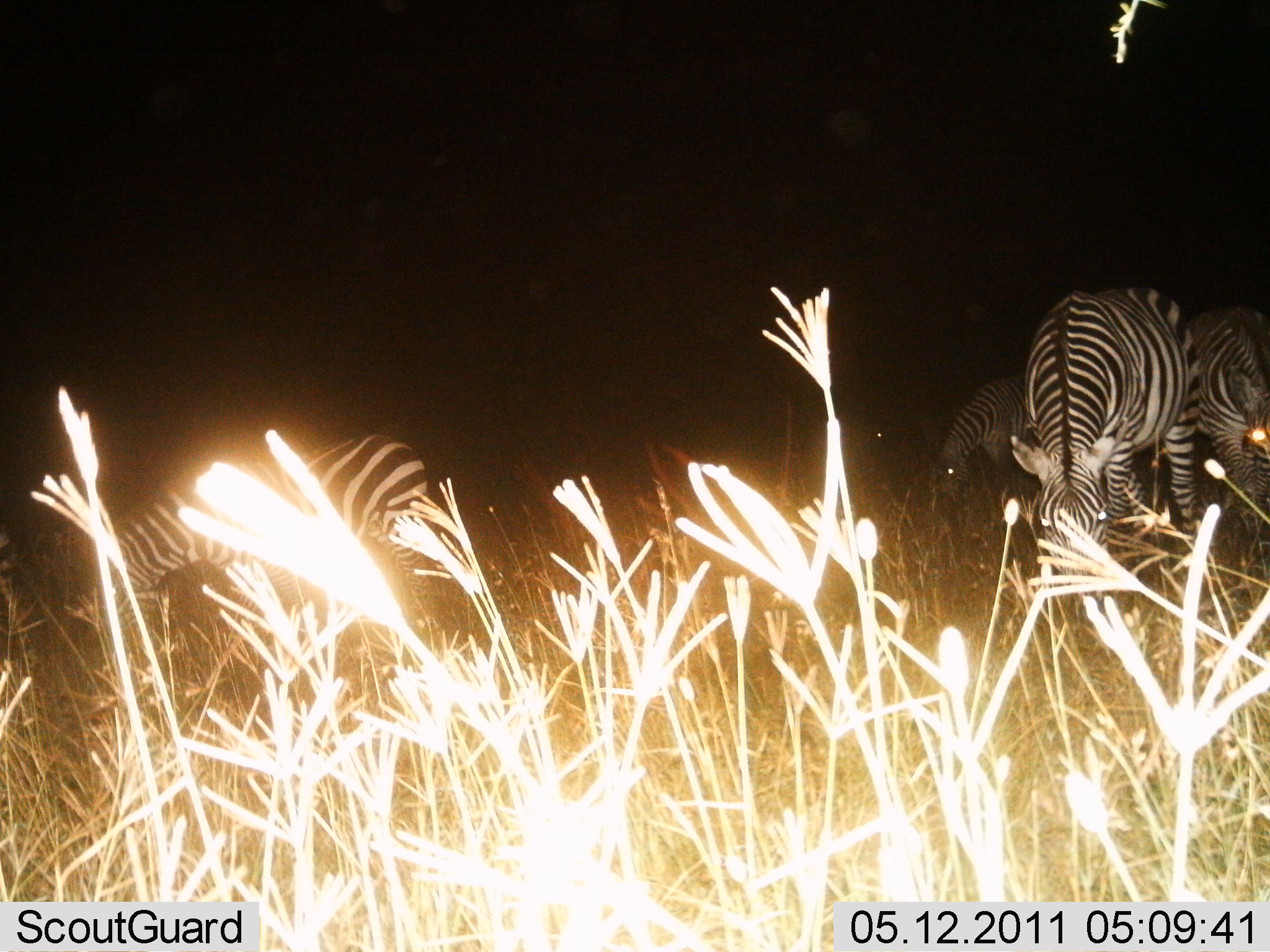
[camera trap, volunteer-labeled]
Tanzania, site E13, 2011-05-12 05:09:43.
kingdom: Animalia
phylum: Chordata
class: Mammalia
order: Perissodactyla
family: Equidae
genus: Equus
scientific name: Equus quagga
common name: plains zebra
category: zebra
Zebra (plains zebra) (Equus quagga), count 4. Behavior (volunteer vote fractions): standing 50%, resting 0%, moving 0%, interacting 0%. Young present (vote fraction): 10%. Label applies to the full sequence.